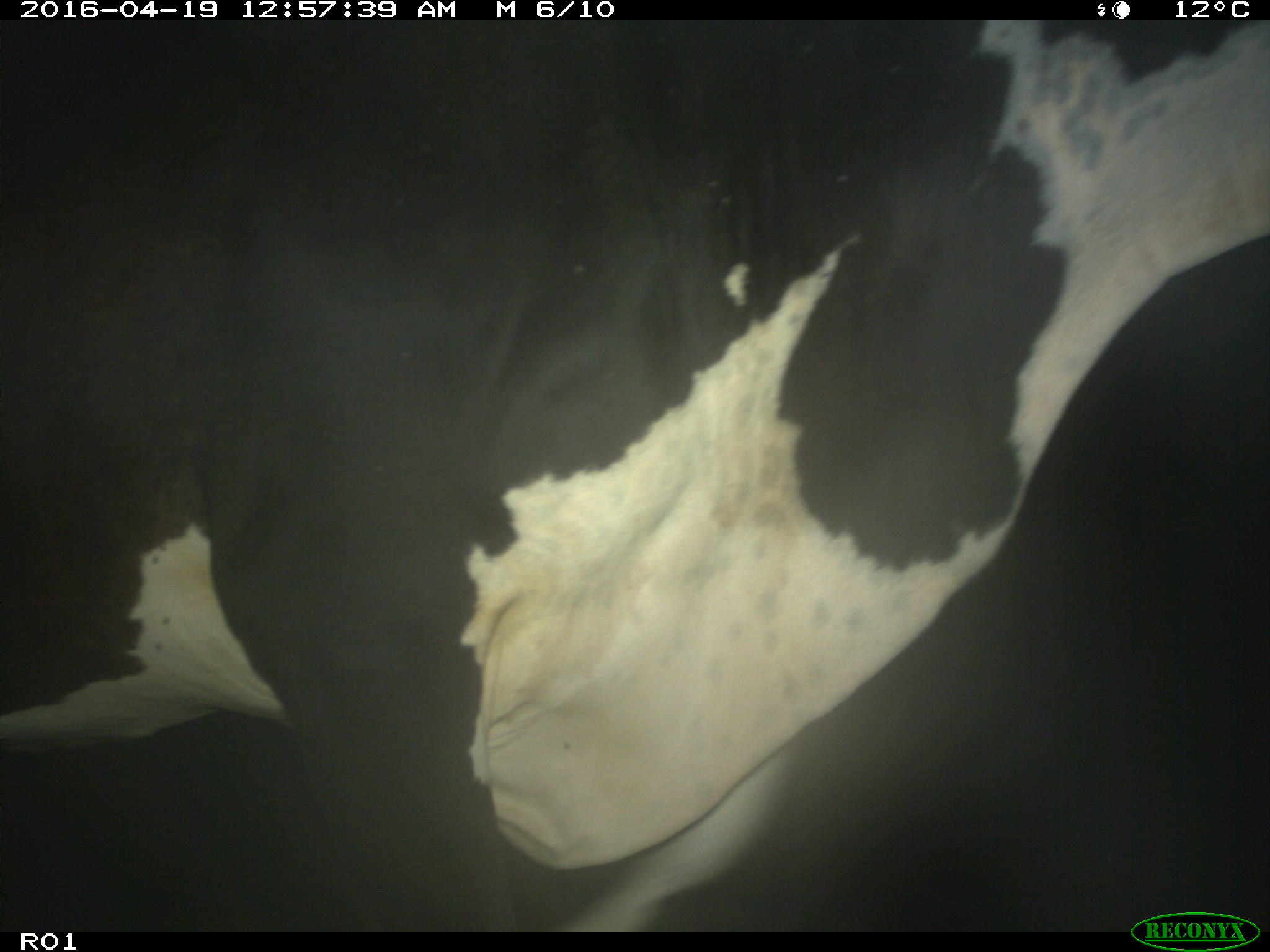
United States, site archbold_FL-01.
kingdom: Animalia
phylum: Chordata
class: Mammalia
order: Artiodactyla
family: Bovidae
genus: Bos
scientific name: Bos taurus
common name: domestic cow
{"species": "Bos taurus (domestic cow)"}